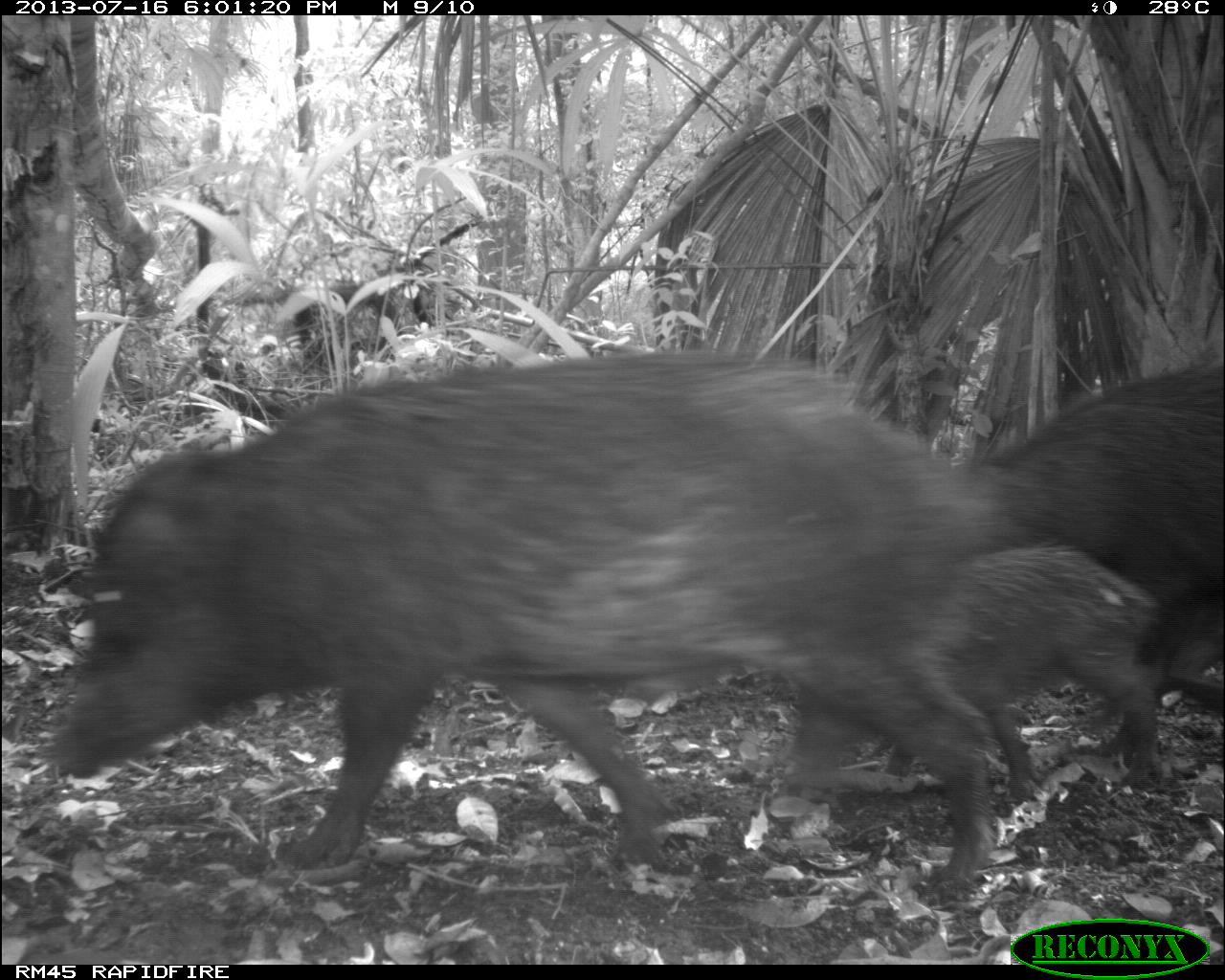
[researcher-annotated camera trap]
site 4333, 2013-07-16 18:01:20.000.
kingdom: Animalia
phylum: Chordata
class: Mammalia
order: Artiodactyla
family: Tayassuidae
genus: Tayassu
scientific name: Tayassu pecari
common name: white-lipped peccary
Tayassu pecari (white-lipped peccary), count 3.